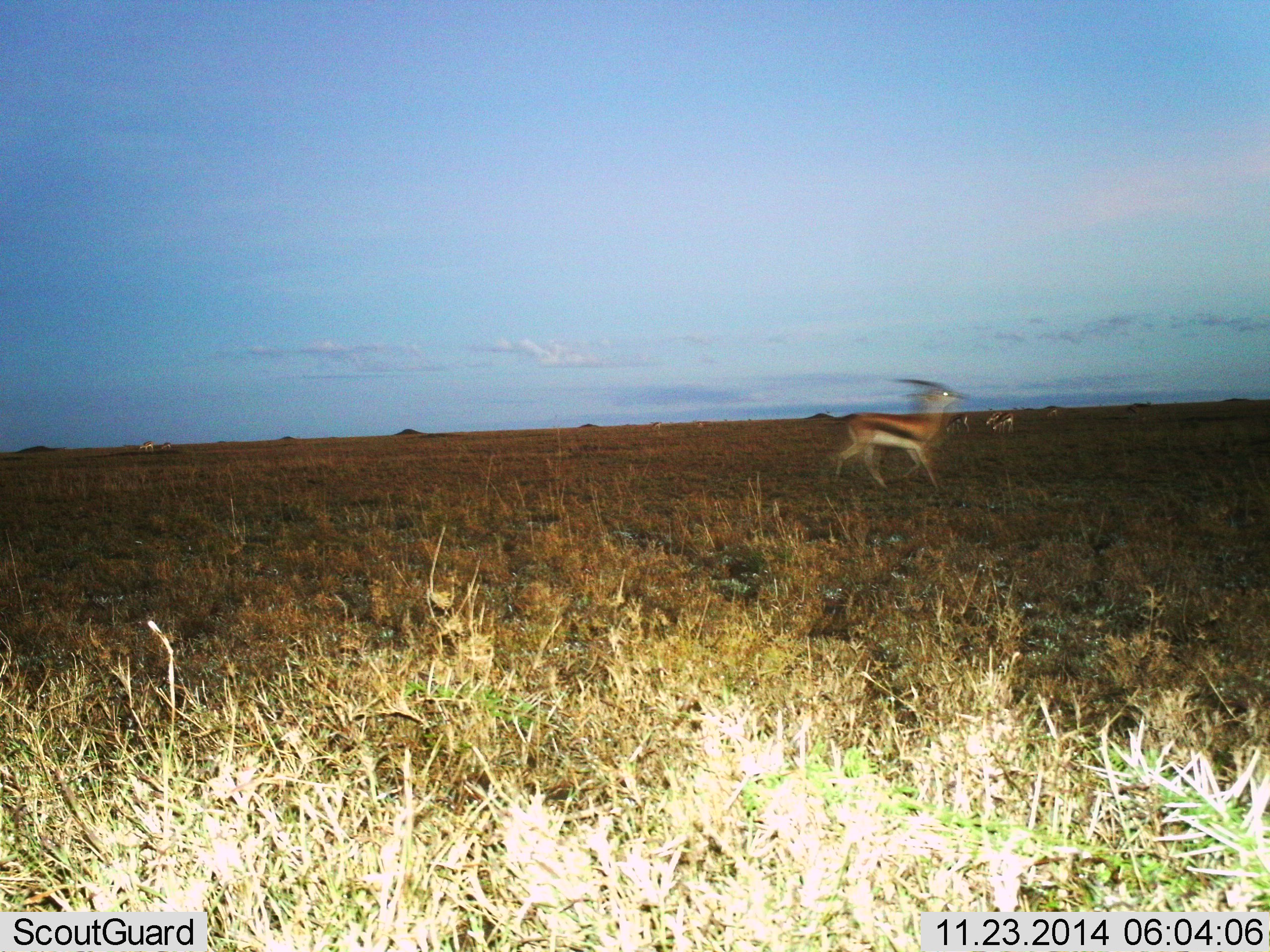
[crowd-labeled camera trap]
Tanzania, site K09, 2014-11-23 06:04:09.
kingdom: Animalia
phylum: Chordata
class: Mammalia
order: Artiodactyla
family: Bovidae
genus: Eudorcas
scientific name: Eudorcas thomsonii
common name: thomson's gazelle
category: gazellethomsons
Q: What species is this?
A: Gazellethomsons (thomson's gazelle) (Eudorcas thomsonii).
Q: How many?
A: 4.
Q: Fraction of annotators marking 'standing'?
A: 40%.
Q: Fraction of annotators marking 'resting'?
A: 0%.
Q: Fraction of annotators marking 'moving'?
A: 100%.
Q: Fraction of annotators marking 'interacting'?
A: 0%.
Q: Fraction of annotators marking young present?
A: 0%.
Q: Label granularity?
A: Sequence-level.